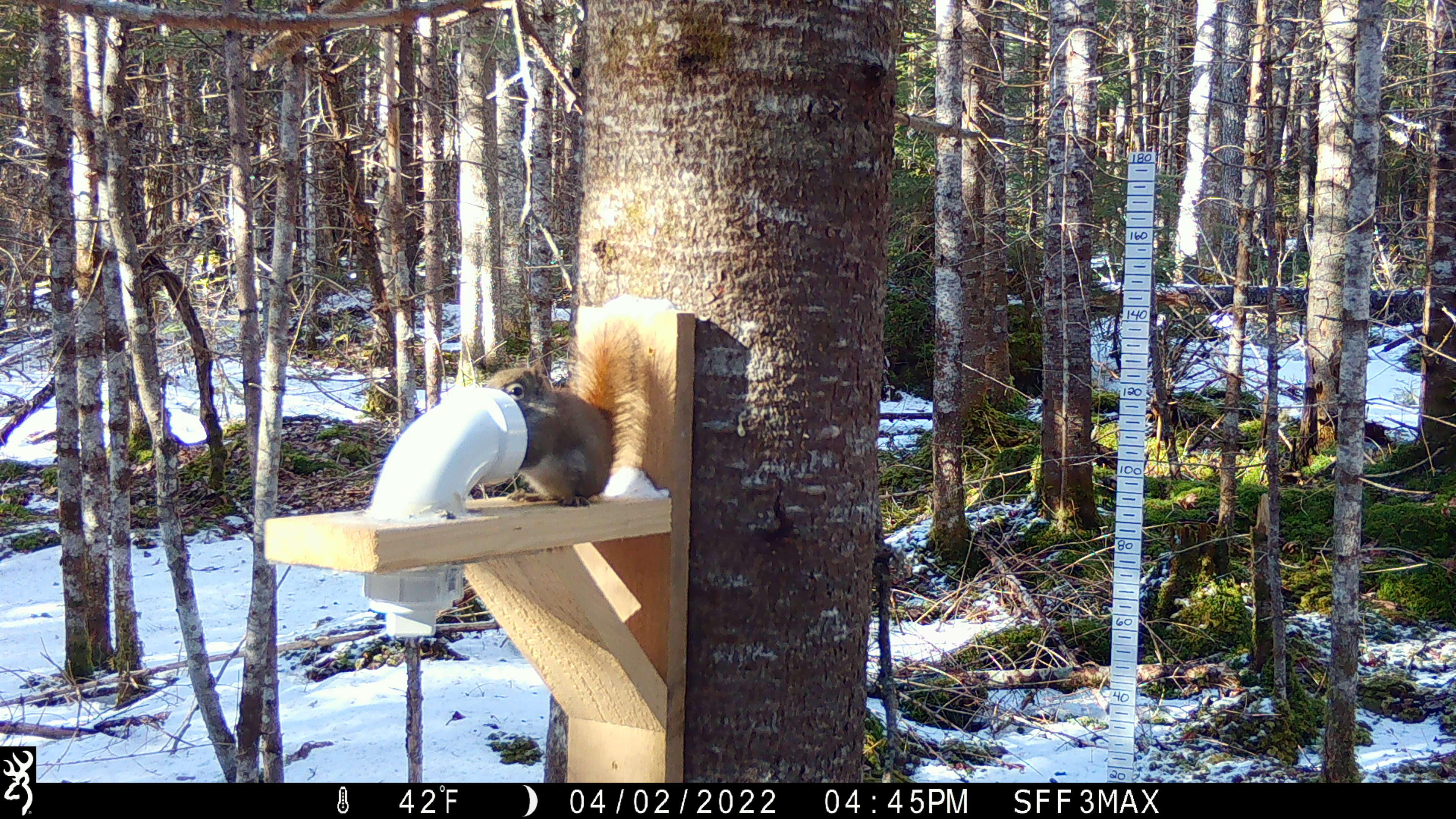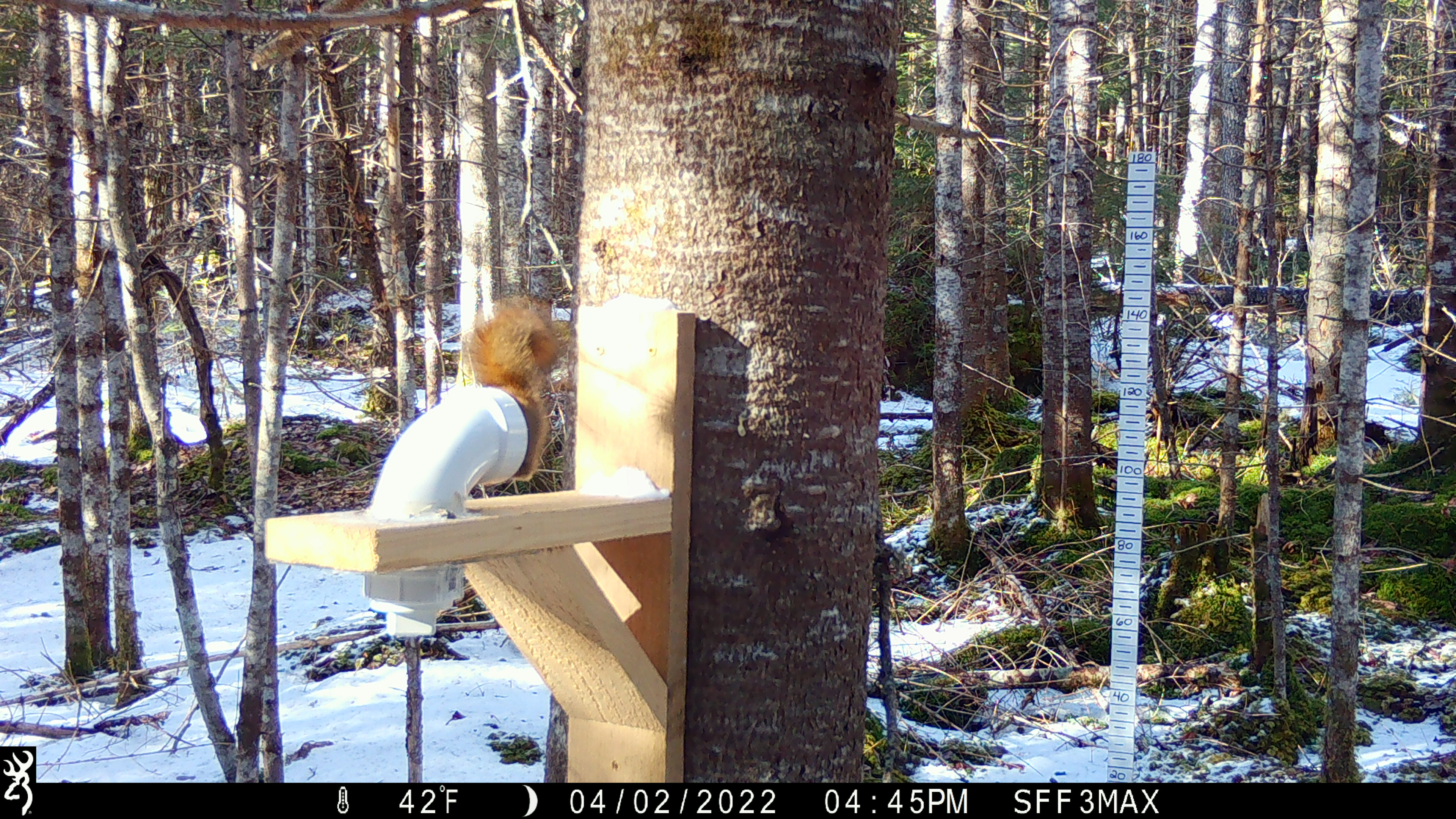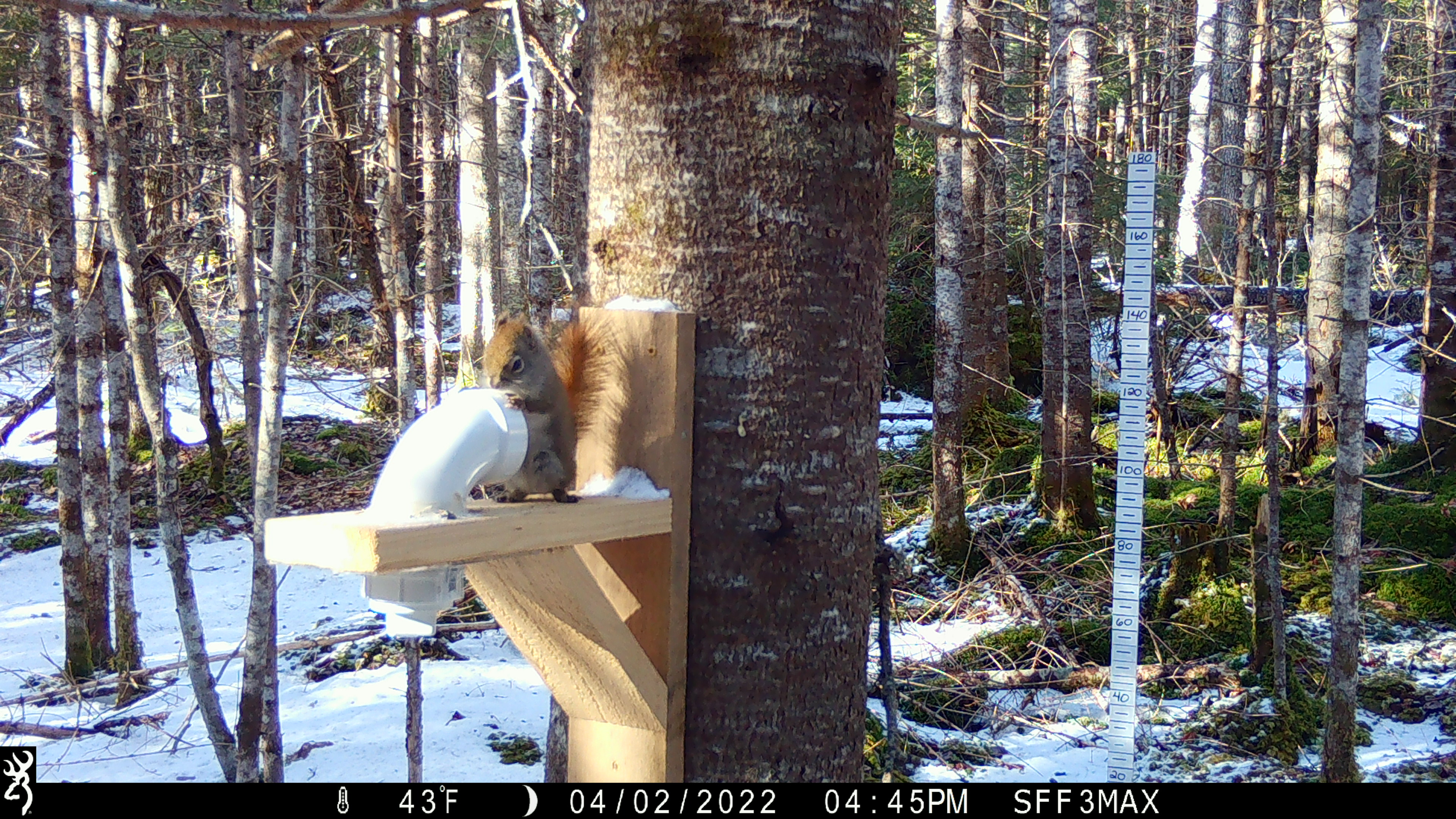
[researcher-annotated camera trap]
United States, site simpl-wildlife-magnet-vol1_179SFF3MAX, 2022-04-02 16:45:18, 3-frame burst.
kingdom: Animalia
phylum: Chordata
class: Mammalia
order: Rodentia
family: Sciuridae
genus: Tamiasciurus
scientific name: Tamiasciurus hudsonicus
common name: red squirrel